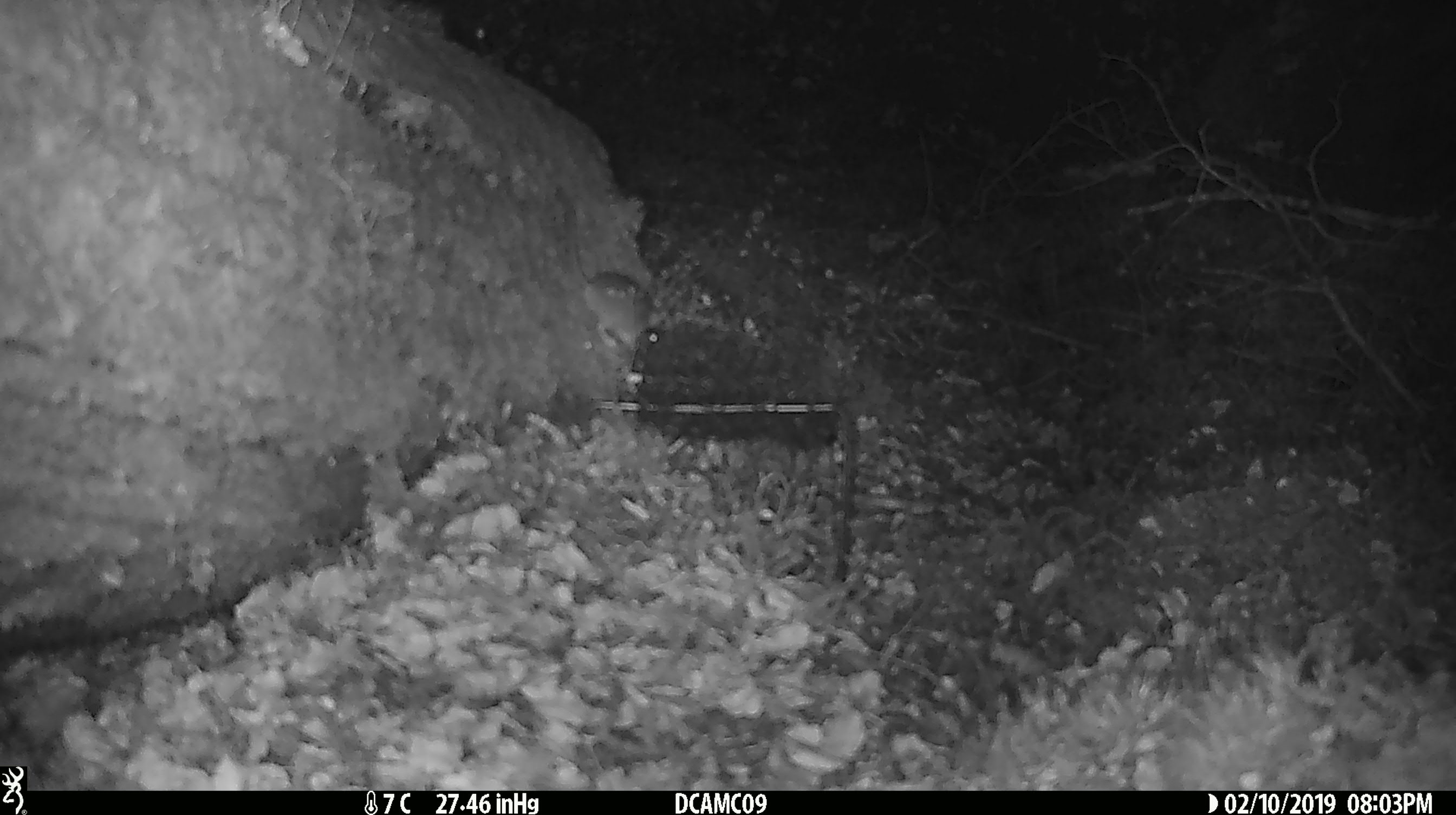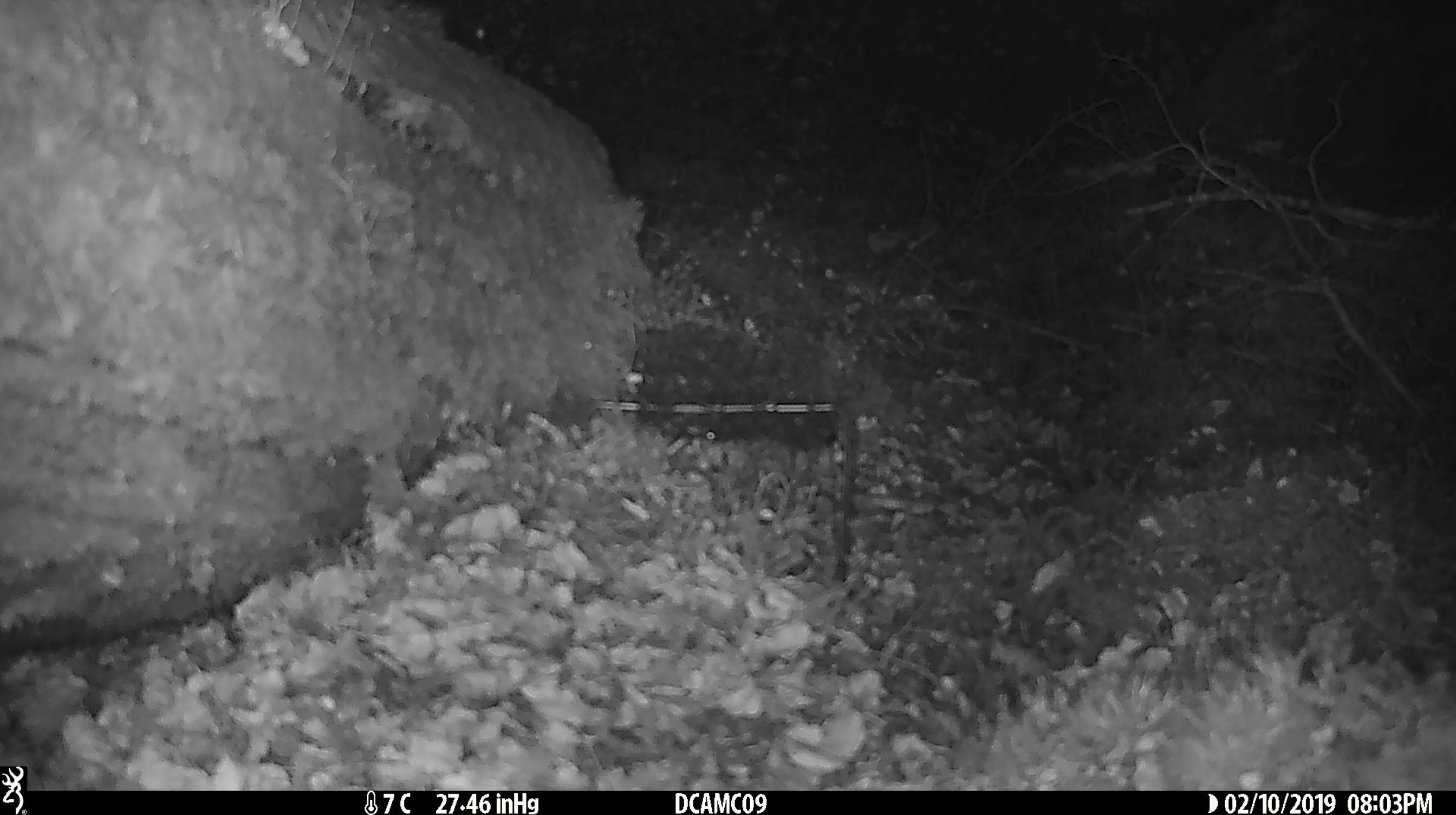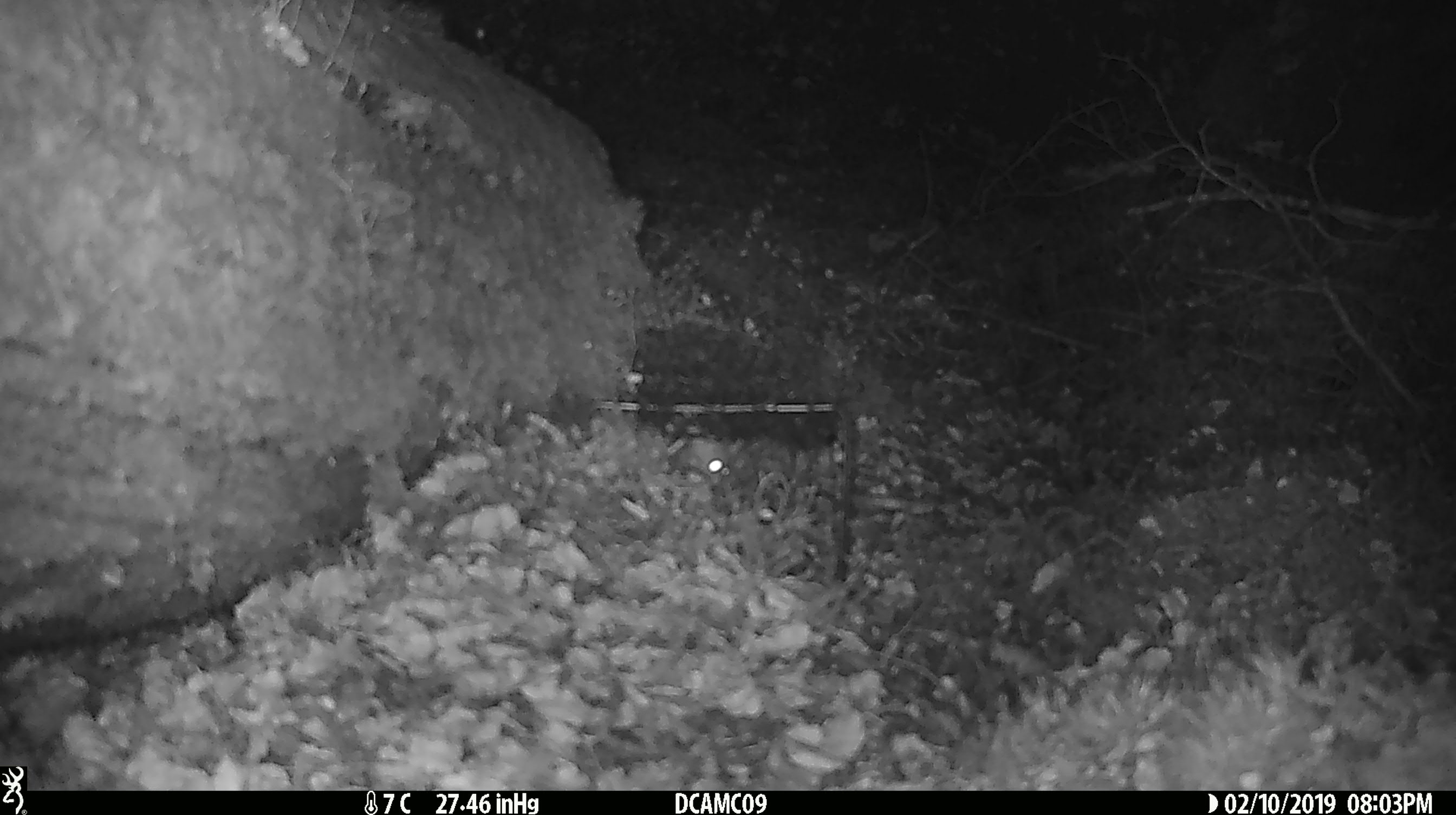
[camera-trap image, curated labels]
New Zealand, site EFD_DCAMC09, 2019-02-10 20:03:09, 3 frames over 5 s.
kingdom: Animalia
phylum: Chordata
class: Mammalia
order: Rodentia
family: Muridae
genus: Mus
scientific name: Mus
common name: mouse